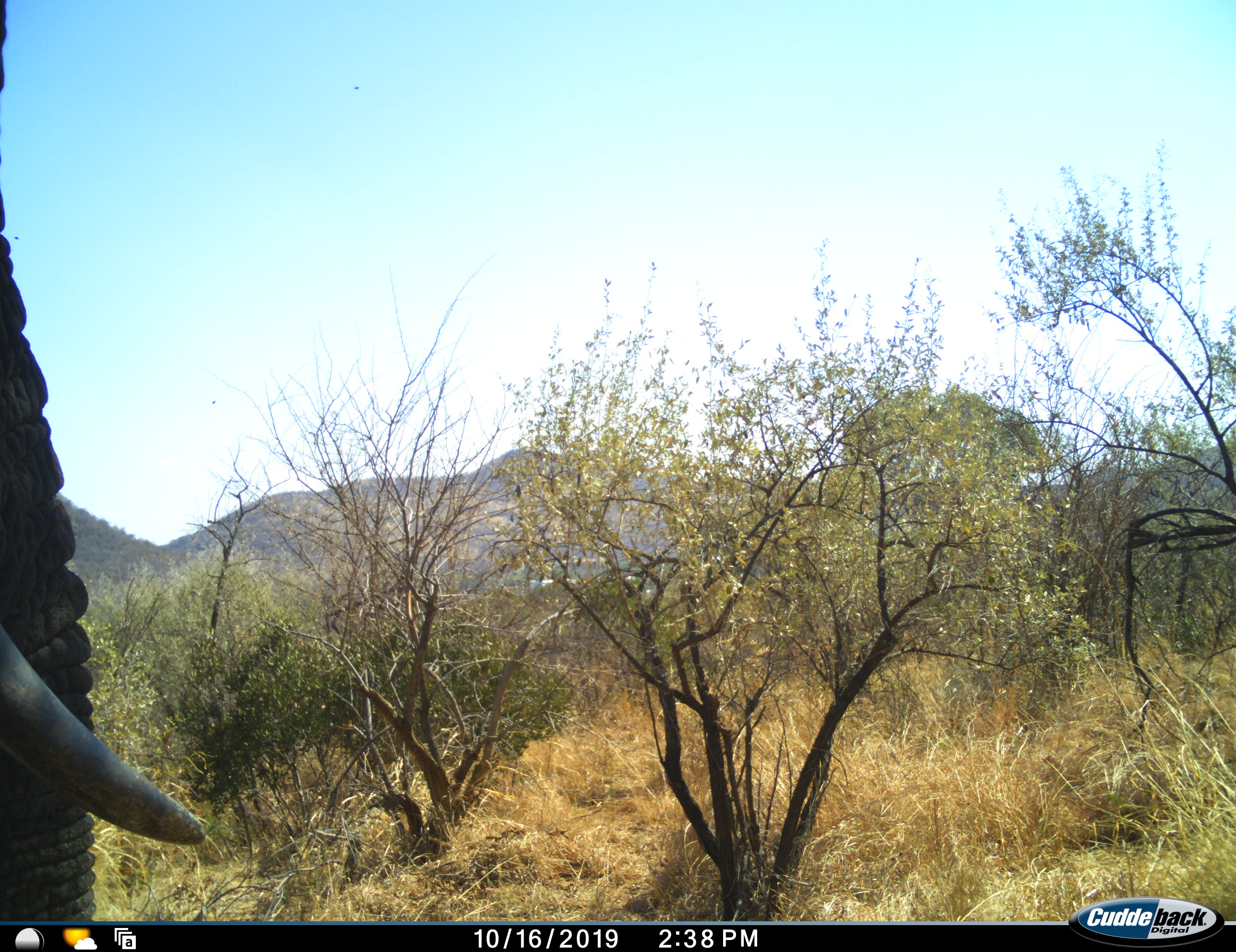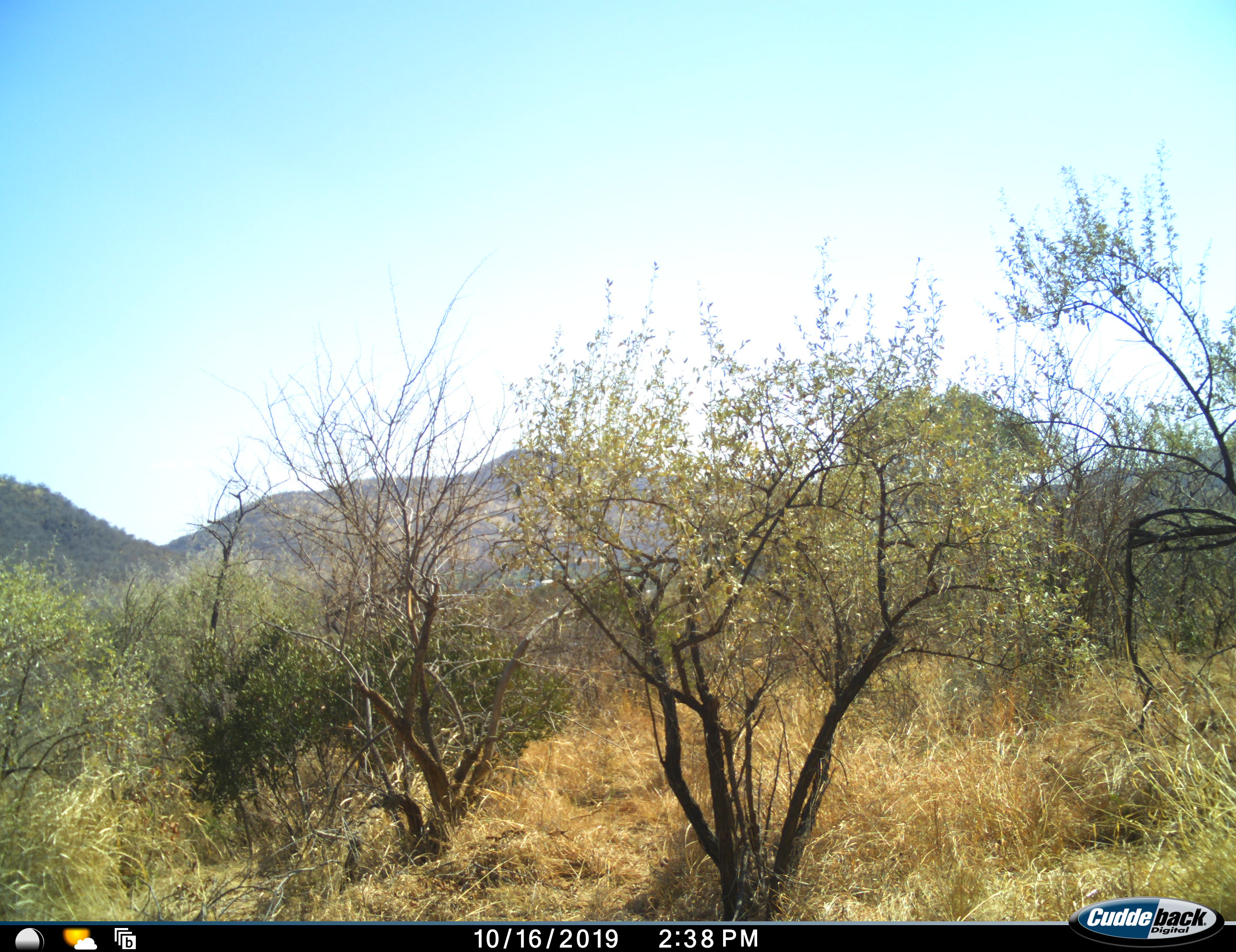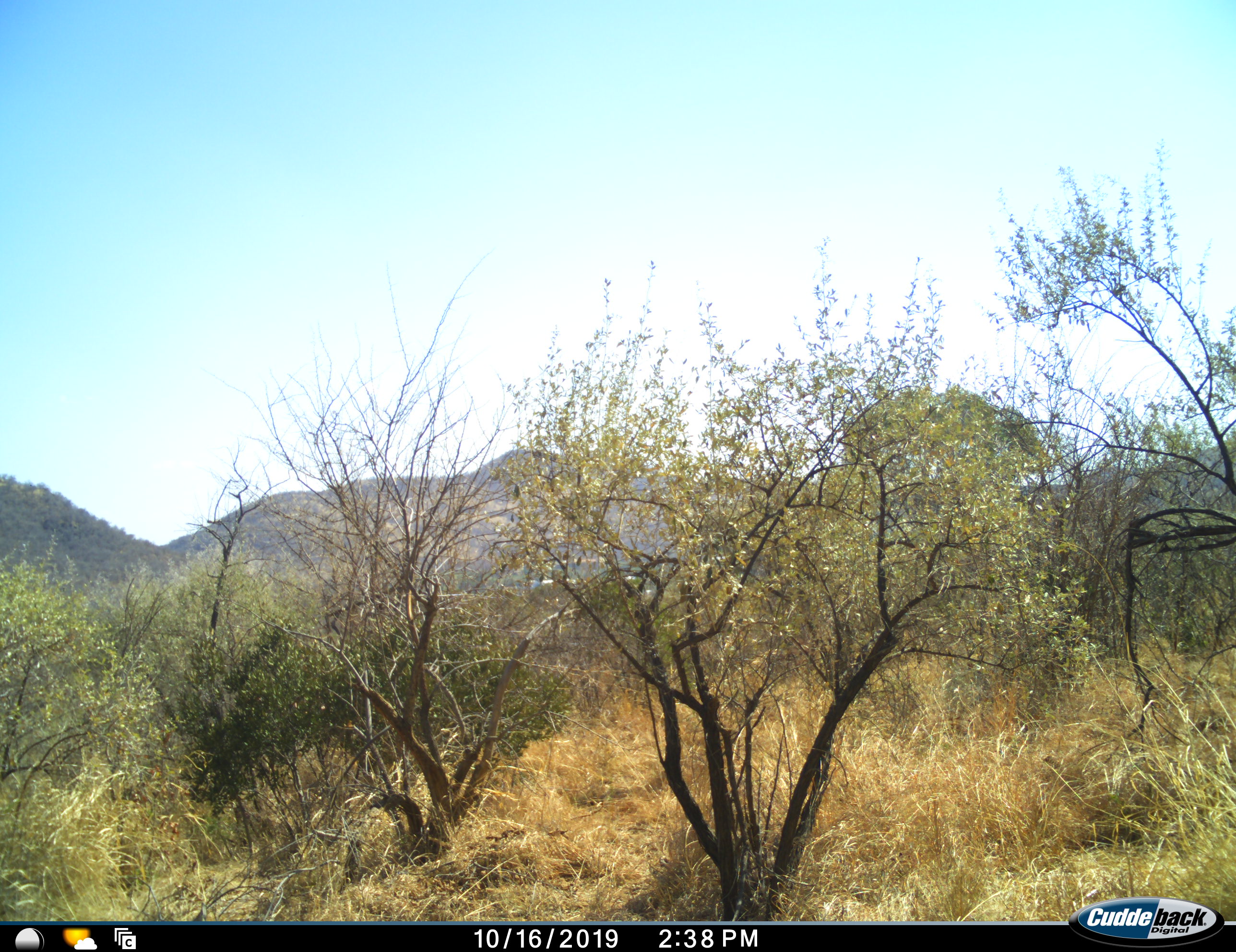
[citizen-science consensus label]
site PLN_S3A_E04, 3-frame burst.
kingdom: Animalia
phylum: Chordata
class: Mammalia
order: Proboscidea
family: Elephantidae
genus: Loxodonta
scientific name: Loxodonta africana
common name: african bush elephant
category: elephant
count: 1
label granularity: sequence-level